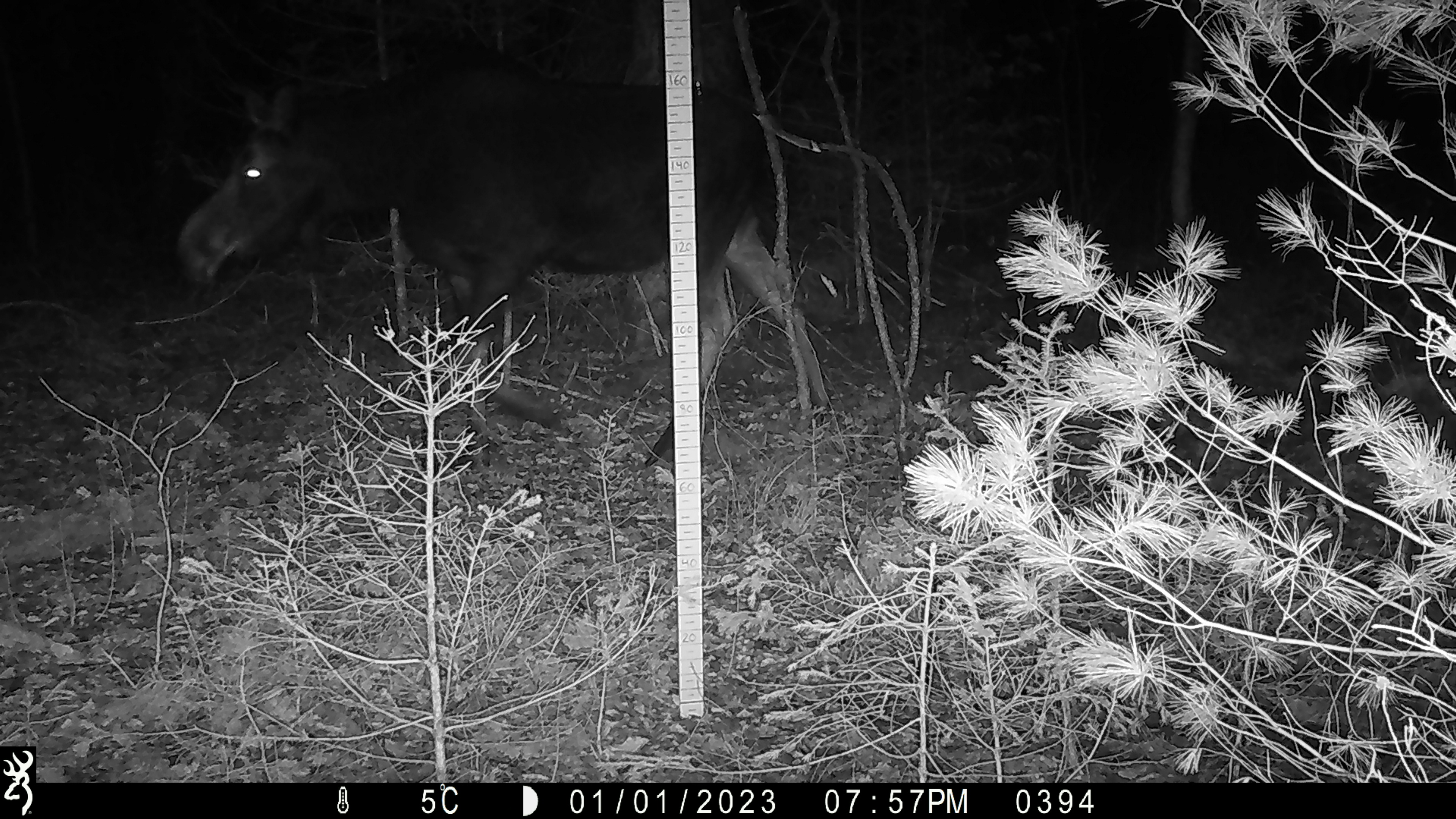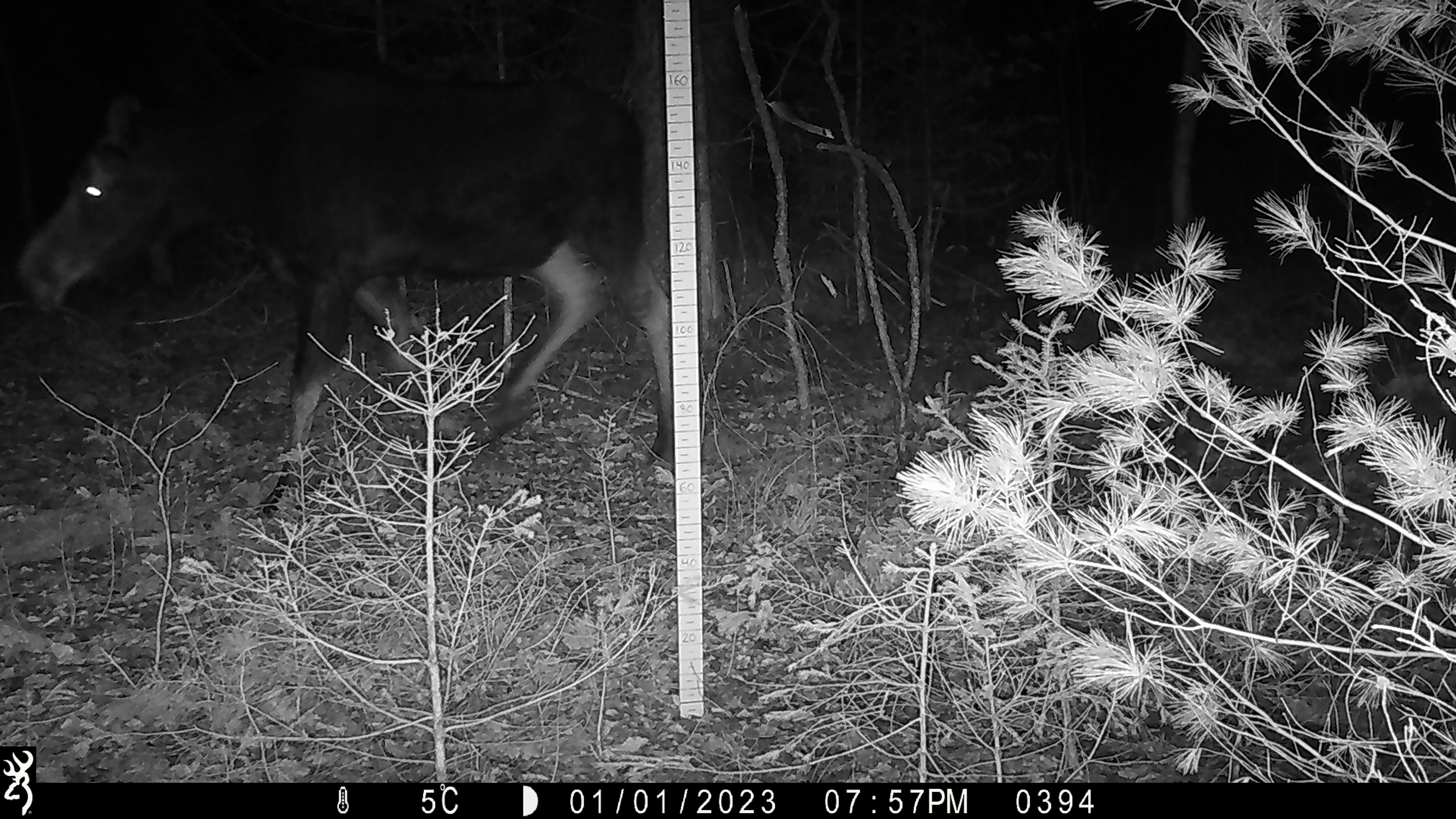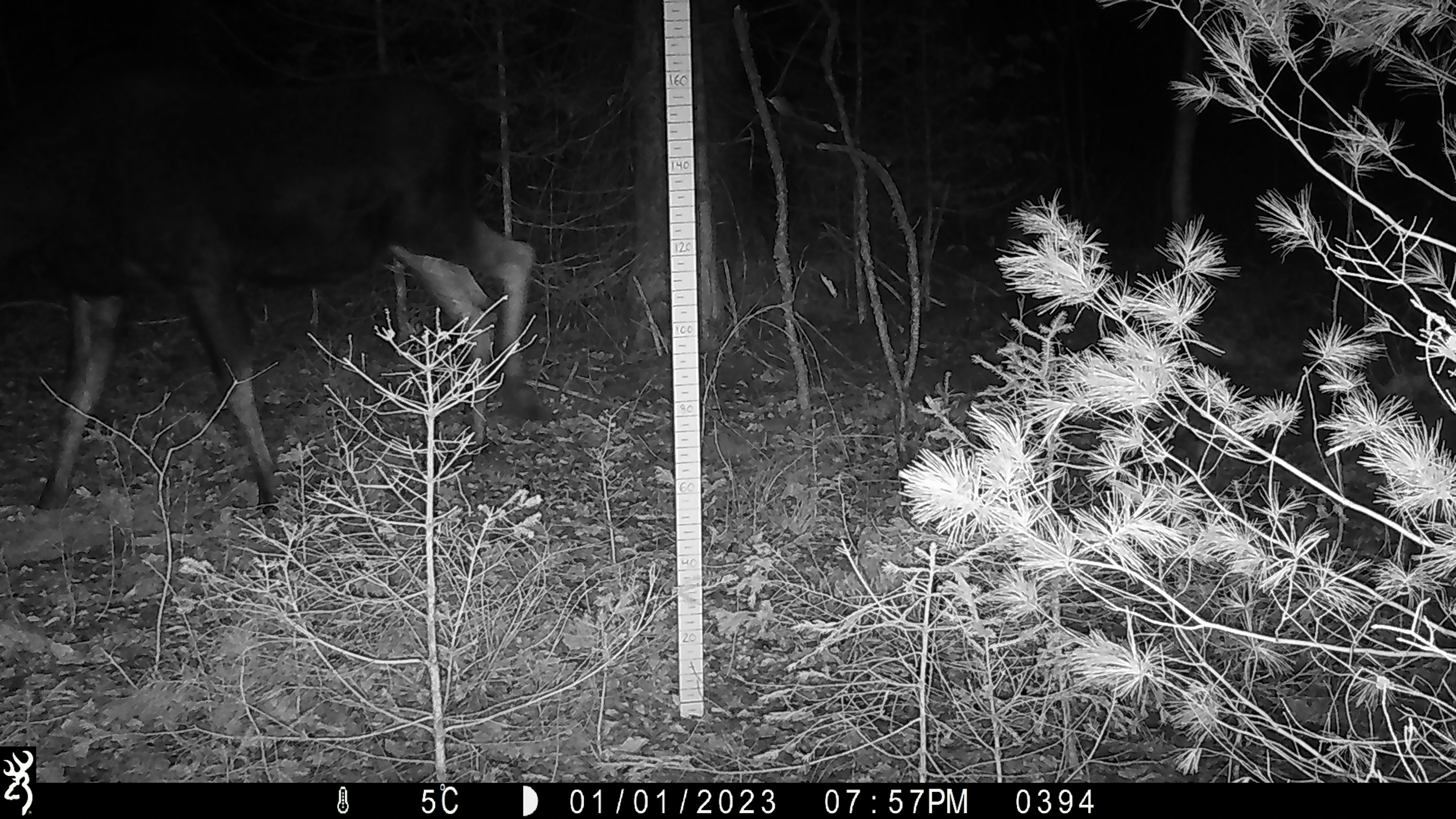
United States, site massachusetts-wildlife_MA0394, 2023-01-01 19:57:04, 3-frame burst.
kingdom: Animalia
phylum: Chordata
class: Mammalia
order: Artiodactyla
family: Cervidae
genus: Alces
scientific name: Alces alces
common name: moose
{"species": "moose (Alces alces)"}